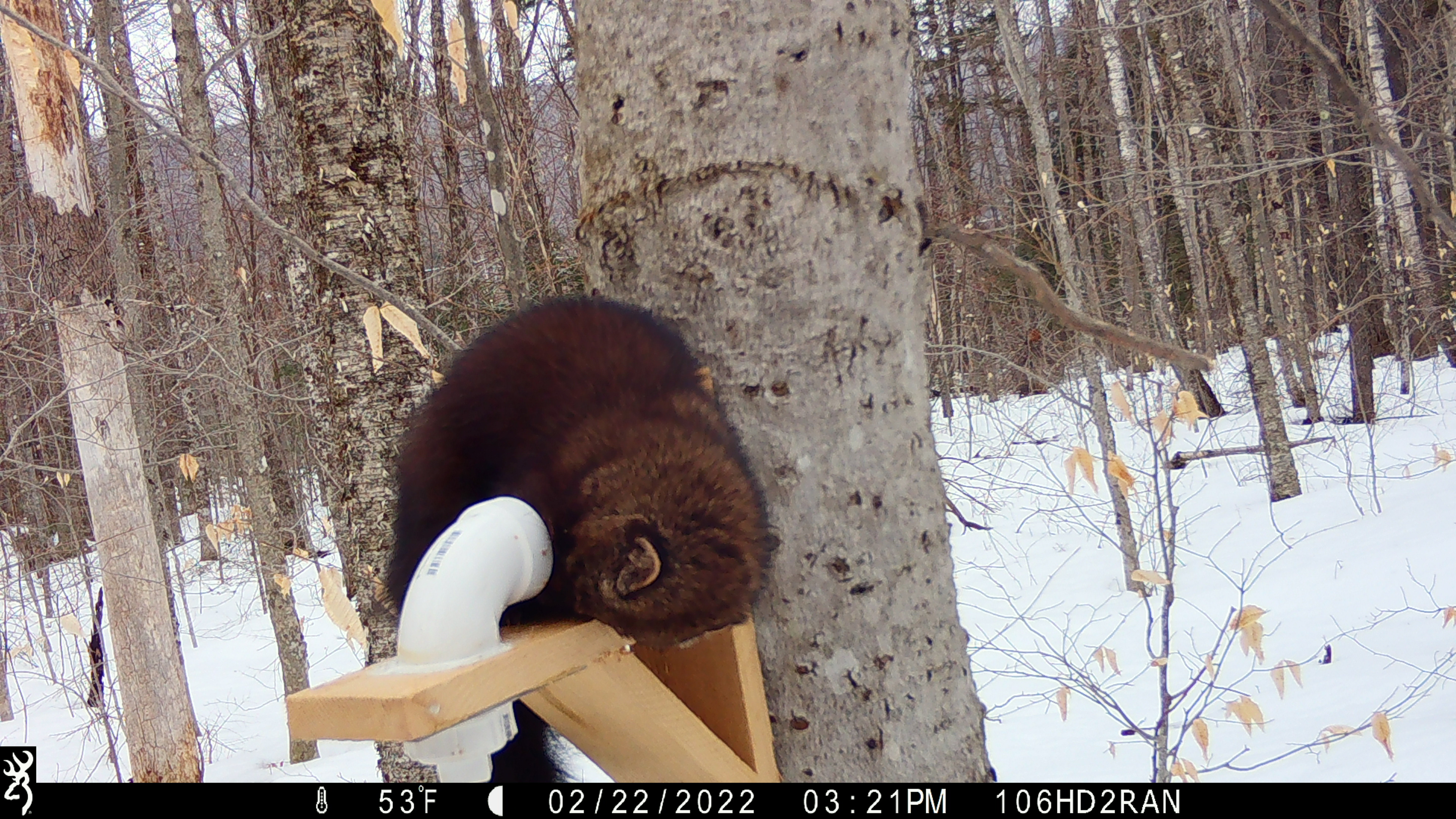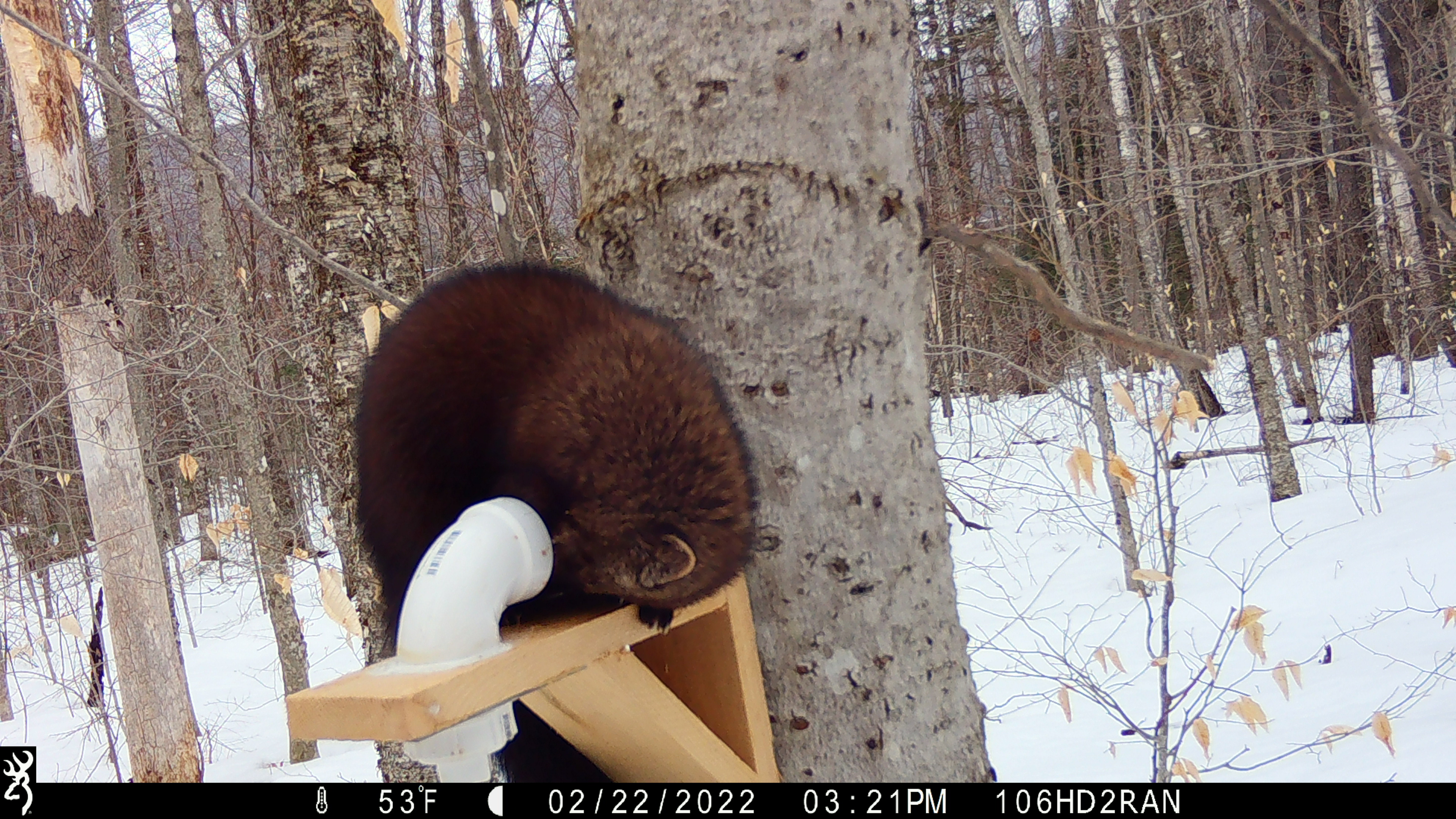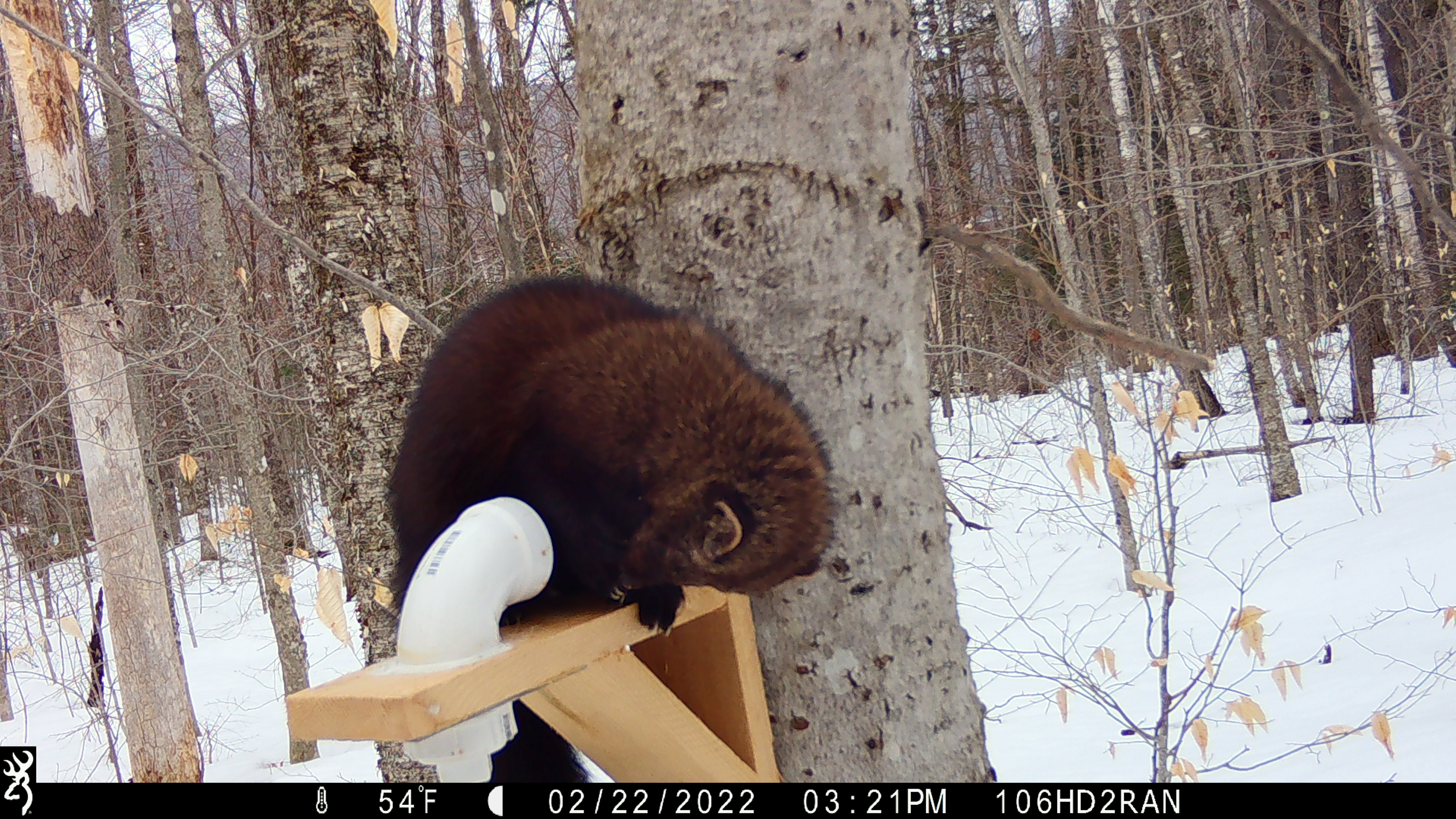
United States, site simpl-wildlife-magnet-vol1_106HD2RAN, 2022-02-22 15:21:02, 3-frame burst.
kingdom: Animalia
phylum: Chordata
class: Mammalia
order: Carnivora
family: Mustelidae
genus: Pekania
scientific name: Pekania pennanti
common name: fisher